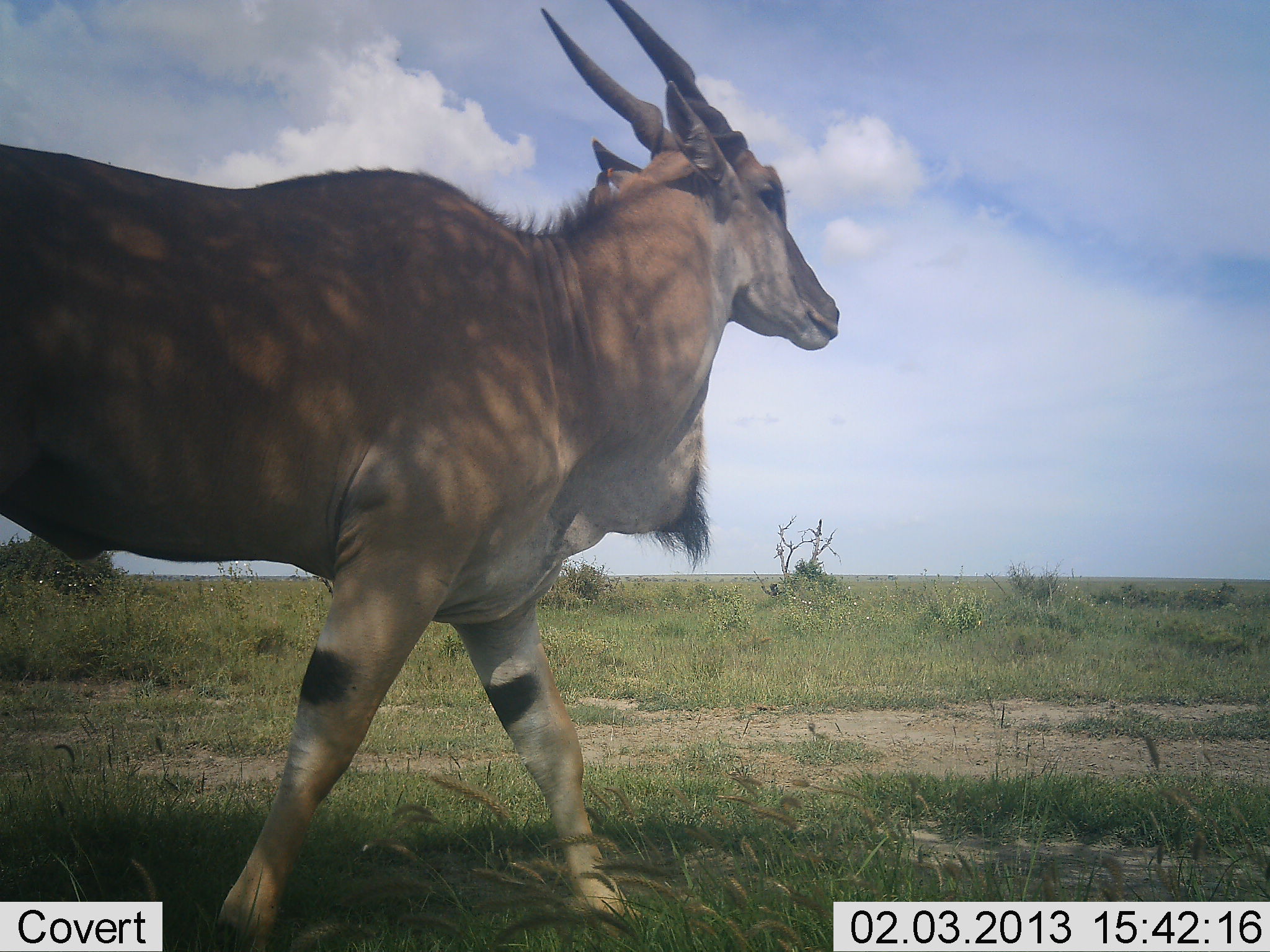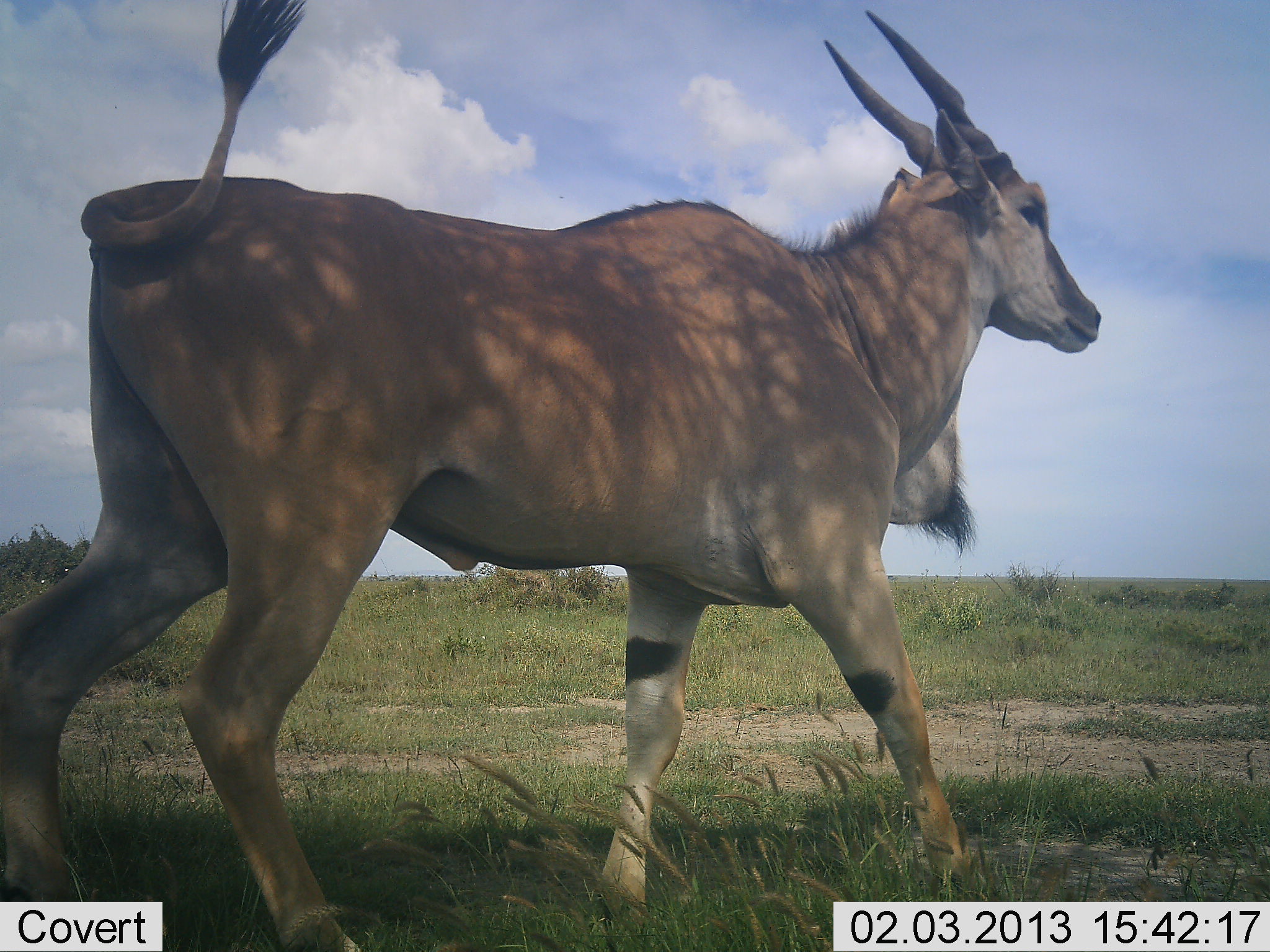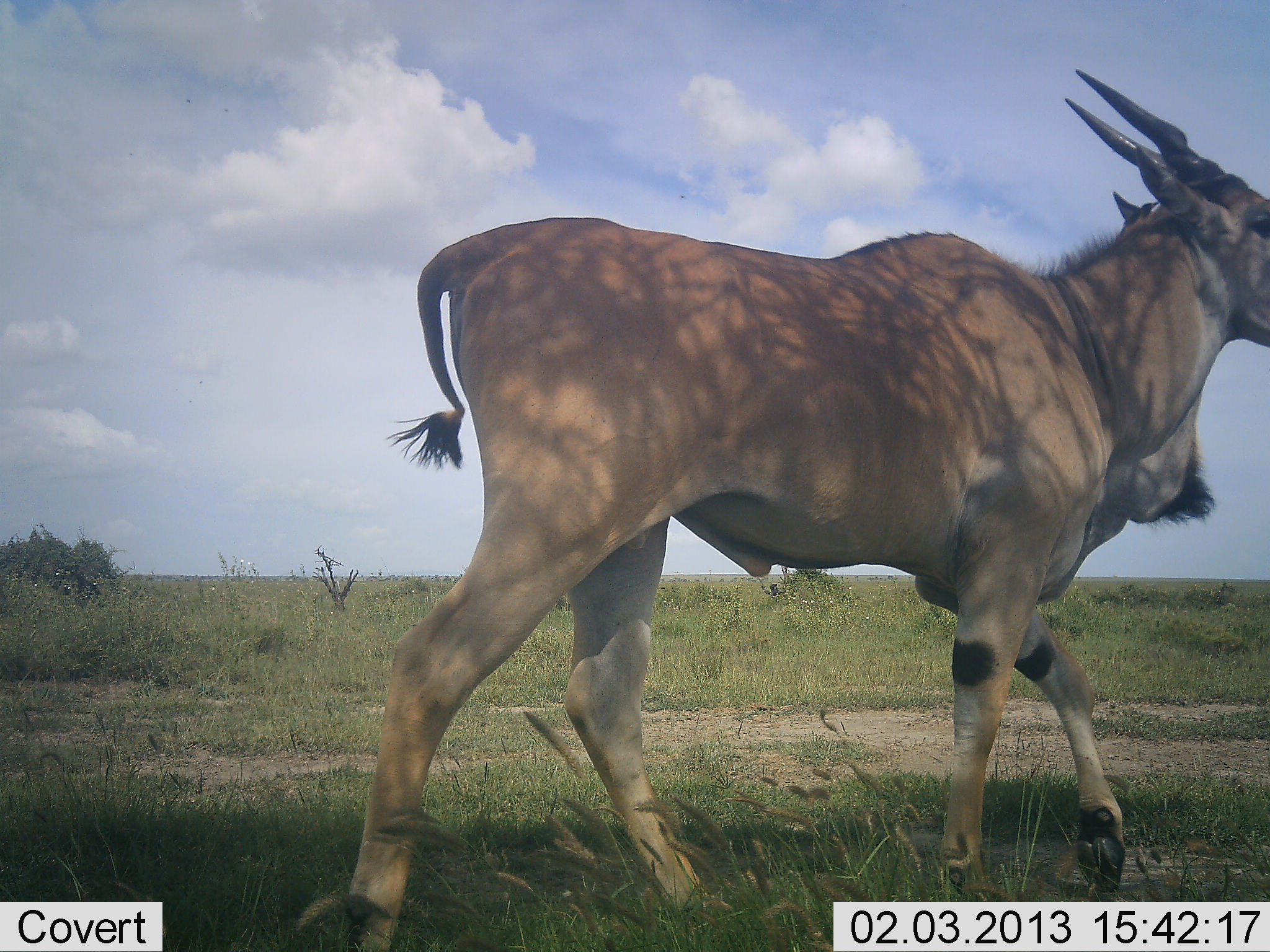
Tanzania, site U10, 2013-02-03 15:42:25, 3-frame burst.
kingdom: Animalia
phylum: Chordata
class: Mammalia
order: Artiodactyla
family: Bovidae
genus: Tragelaphus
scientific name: Tragelaphus oryx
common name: eland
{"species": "eland (Tragelaphus oryx)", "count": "1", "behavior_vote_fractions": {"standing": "8%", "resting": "0%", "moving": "96%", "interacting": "0%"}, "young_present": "0%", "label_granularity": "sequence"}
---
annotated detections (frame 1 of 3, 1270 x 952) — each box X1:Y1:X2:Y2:
animal: 0:0:840:950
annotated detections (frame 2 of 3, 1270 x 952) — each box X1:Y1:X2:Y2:
animal: 0:0:1103:951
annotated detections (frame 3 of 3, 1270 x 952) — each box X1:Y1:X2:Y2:
animal: 339:66:1270:952